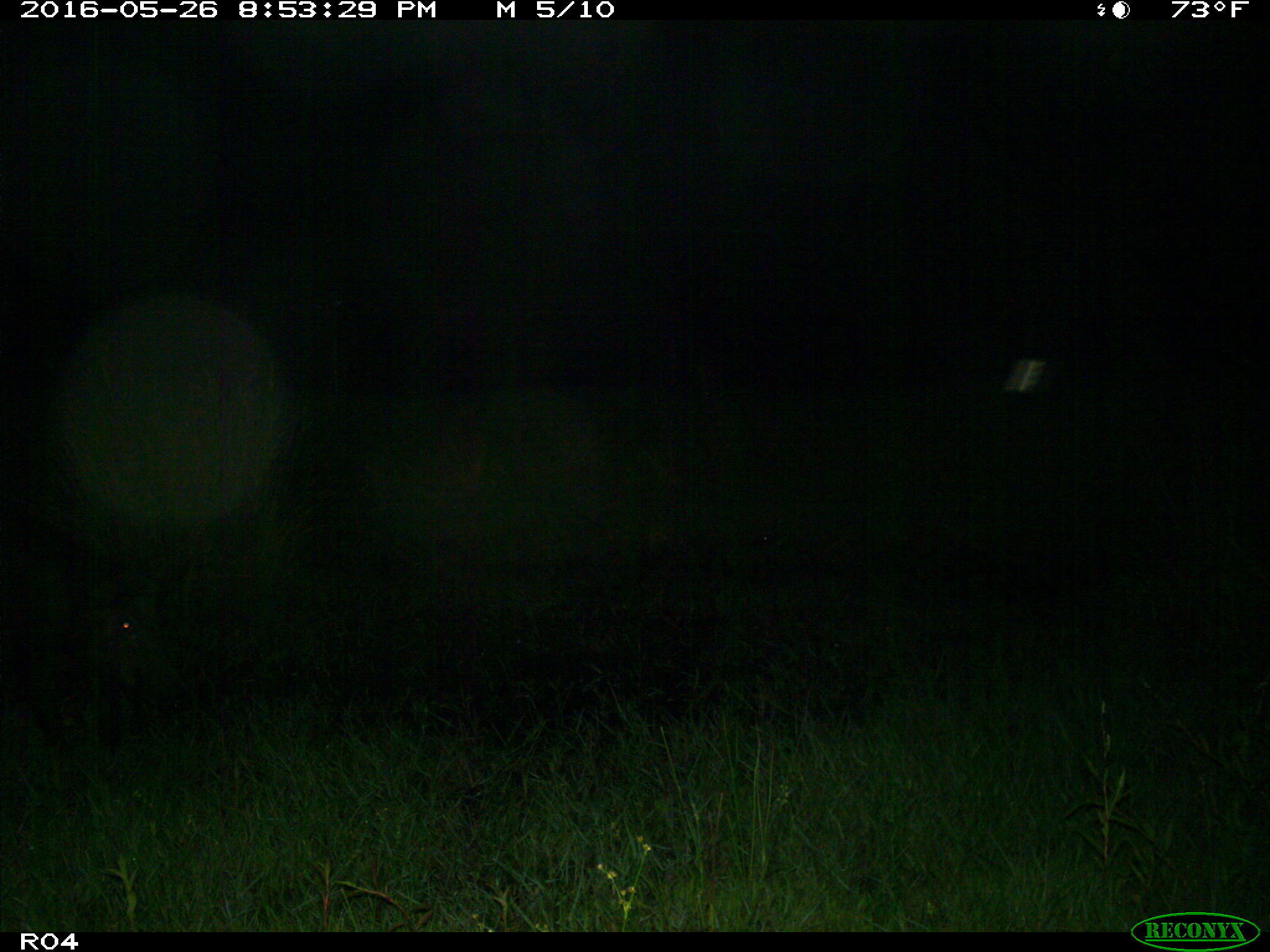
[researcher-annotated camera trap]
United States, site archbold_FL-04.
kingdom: Animalia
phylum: Chordata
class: Mammalia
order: Artiodactyla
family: Suidae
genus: Sus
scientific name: Sus scrofa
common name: wild boar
Sus scrofa (wild boar).